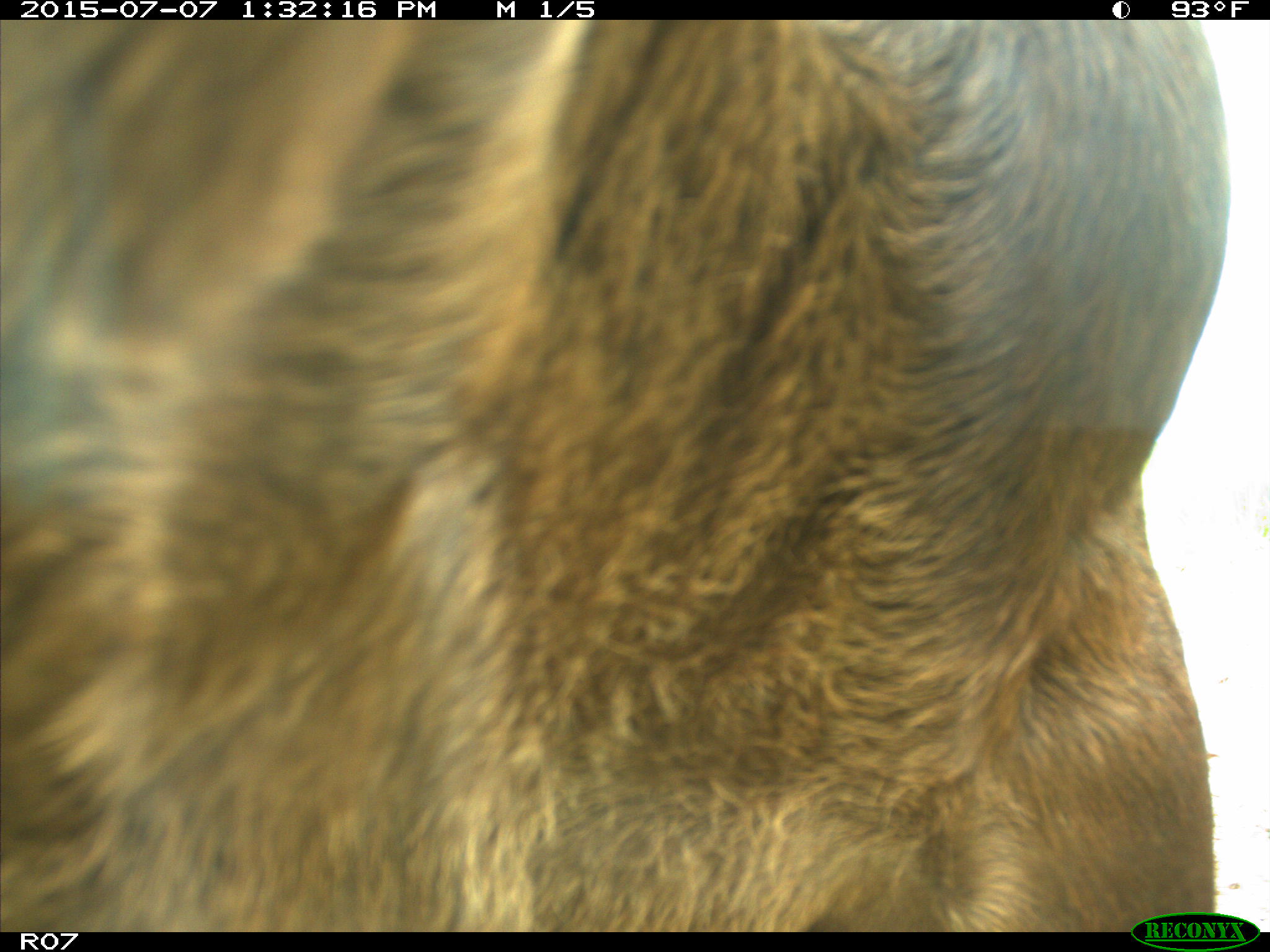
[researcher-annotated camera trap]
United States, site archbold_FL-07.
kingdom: Animalia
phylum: Chordata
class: Mammalia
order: Artiodactyla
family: Bovidae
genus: Bos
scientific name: Bos taurus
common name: domestic cow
Bos taurus (domestic cow).